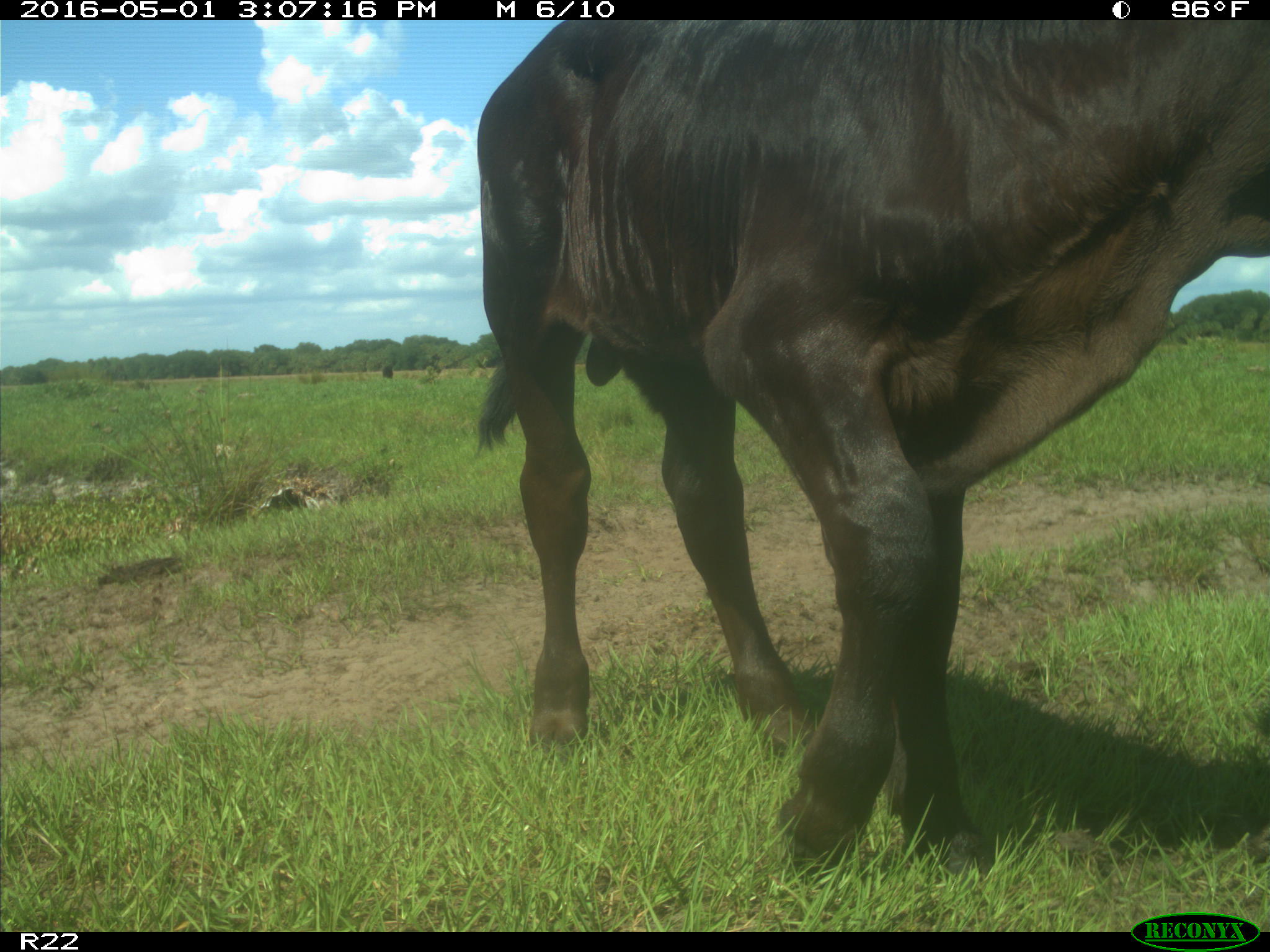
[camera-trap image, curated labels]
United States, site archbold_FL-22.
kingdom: Animalia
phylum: Chordata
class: Mammalia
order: Artiodactyla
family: Bovidae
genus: Bos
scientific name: Bos taurus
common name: domestic cow